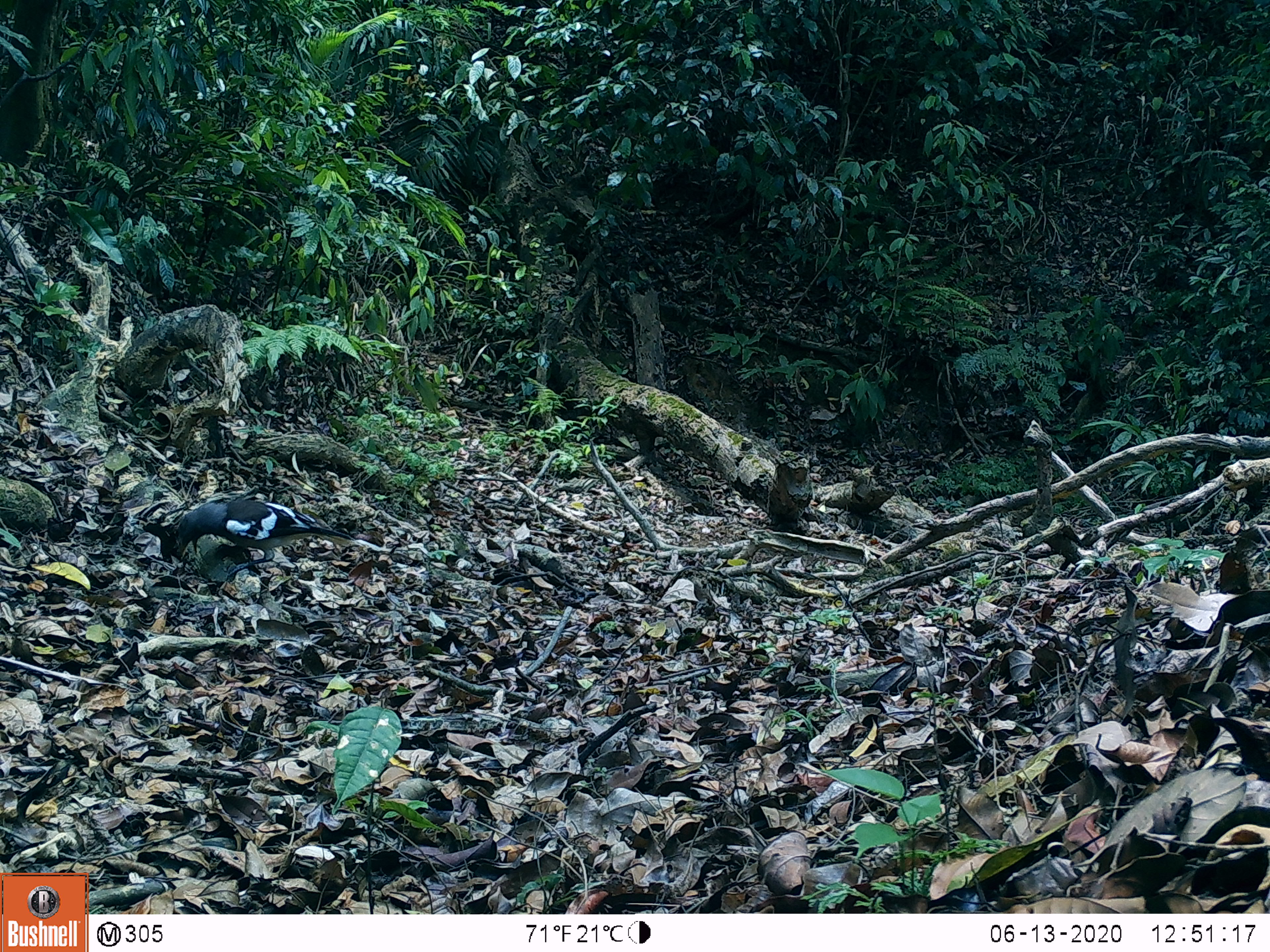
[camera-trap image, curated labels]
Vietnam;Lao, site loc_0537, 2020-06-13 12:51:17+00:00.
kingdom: Animalia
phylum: Chordata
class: Aves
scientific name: Aves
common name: bird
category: unidentified bird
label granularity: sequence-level